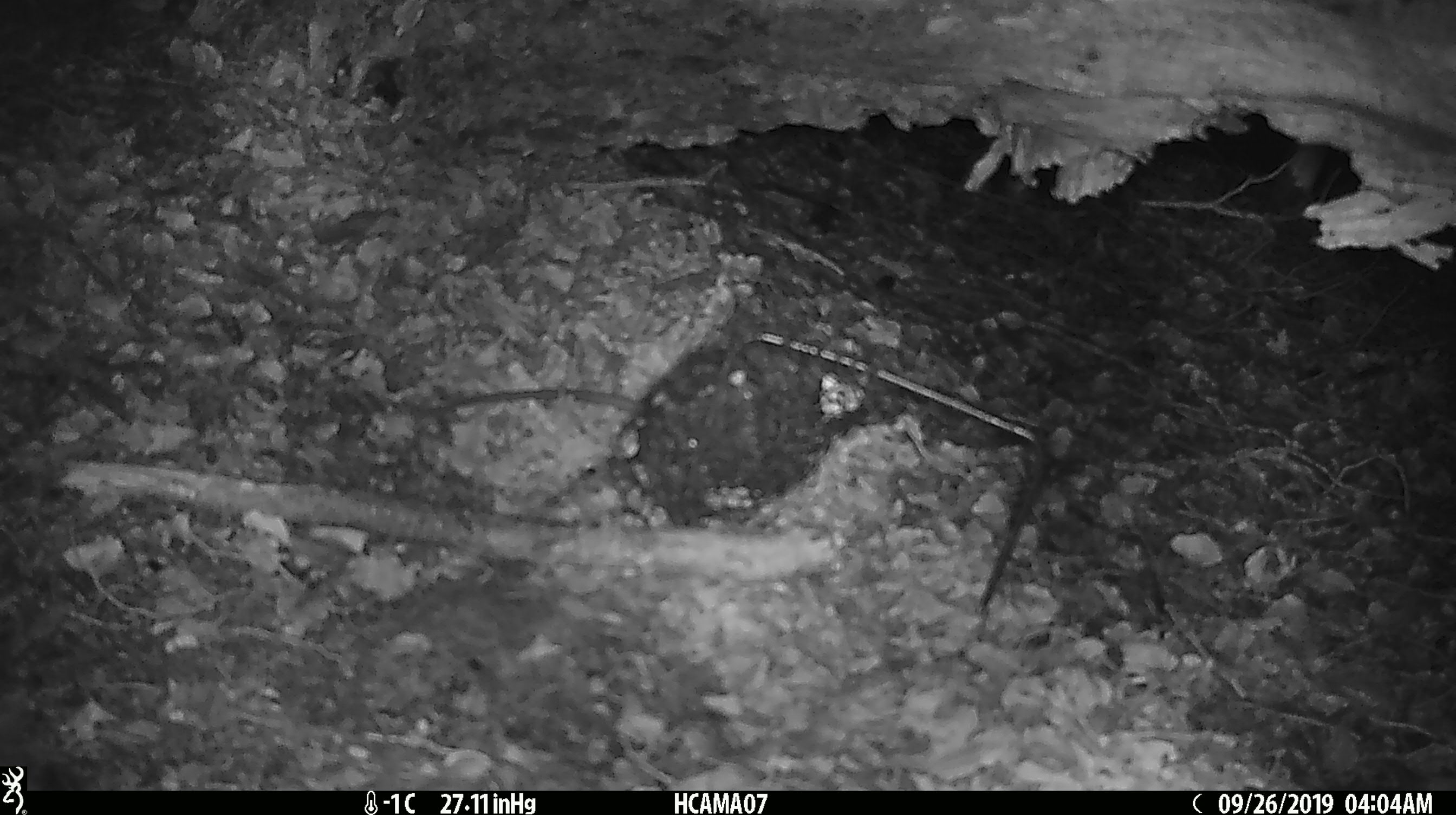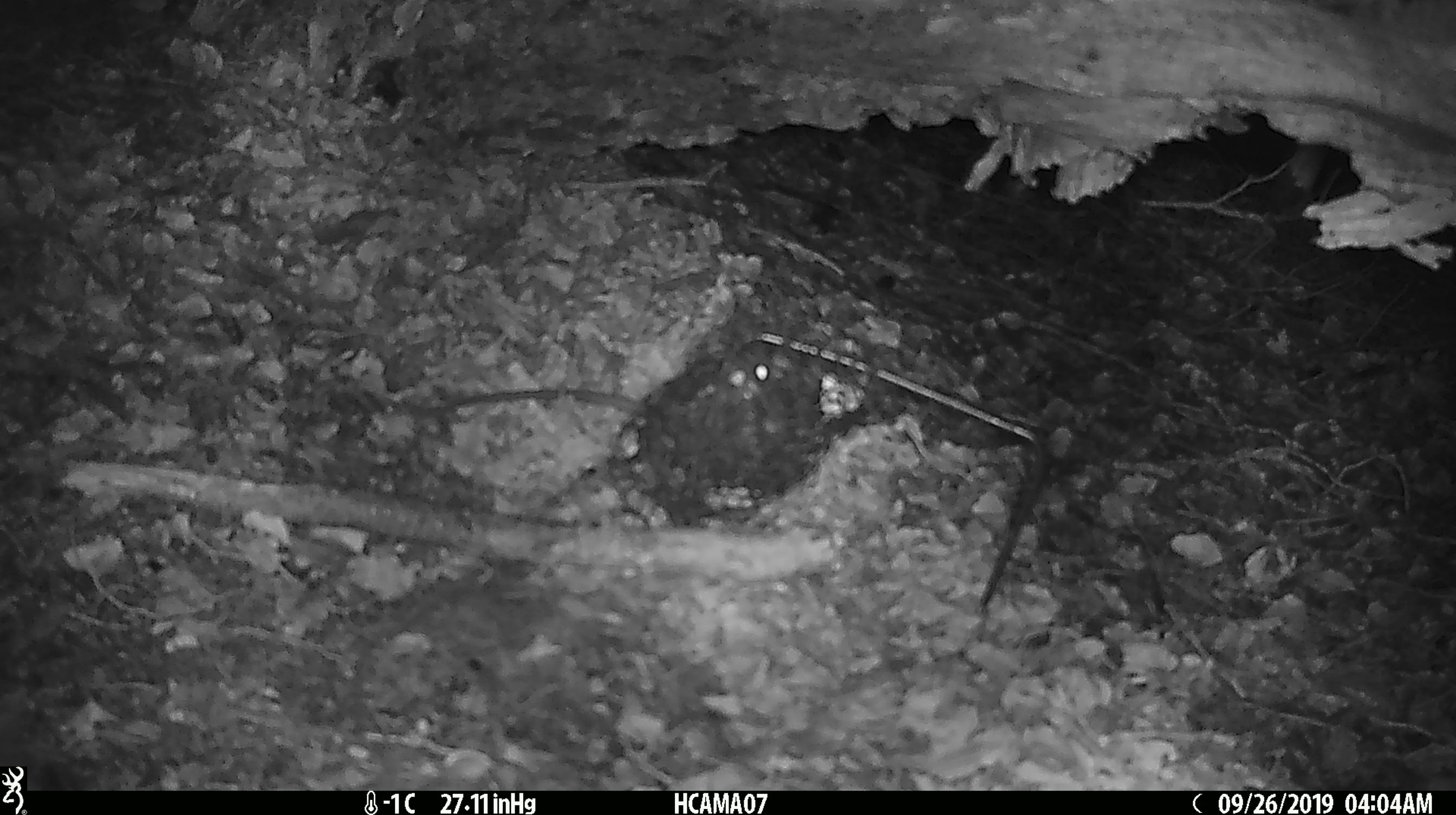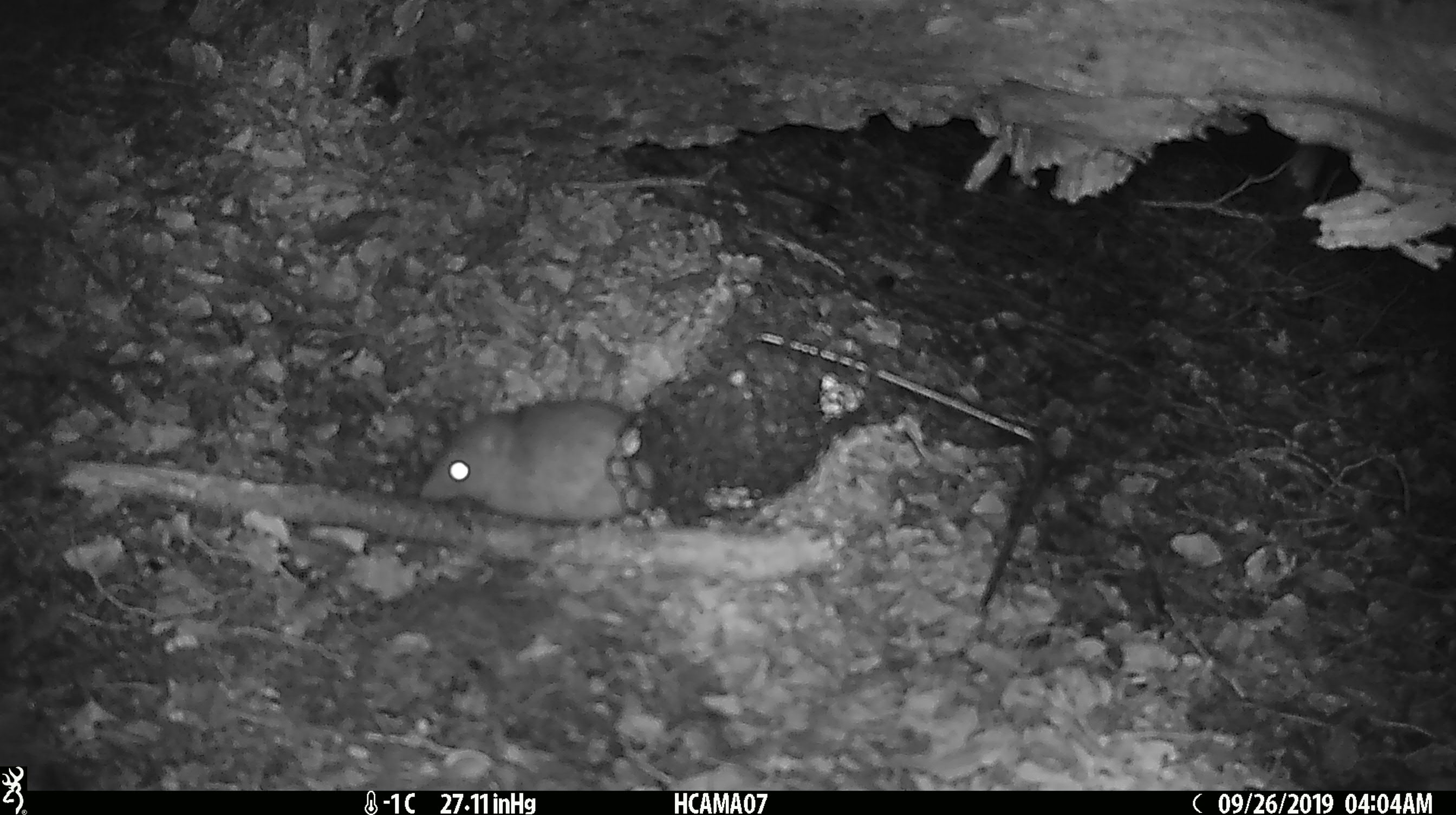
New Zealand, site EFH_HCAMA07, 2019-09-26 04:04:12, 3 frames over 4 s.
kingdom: Animalia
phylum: Chordata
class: Mammalia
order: Rodentia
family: Muridae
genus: Rattus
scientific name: Rattus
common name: rat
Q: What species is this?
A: Rat (Rattus).